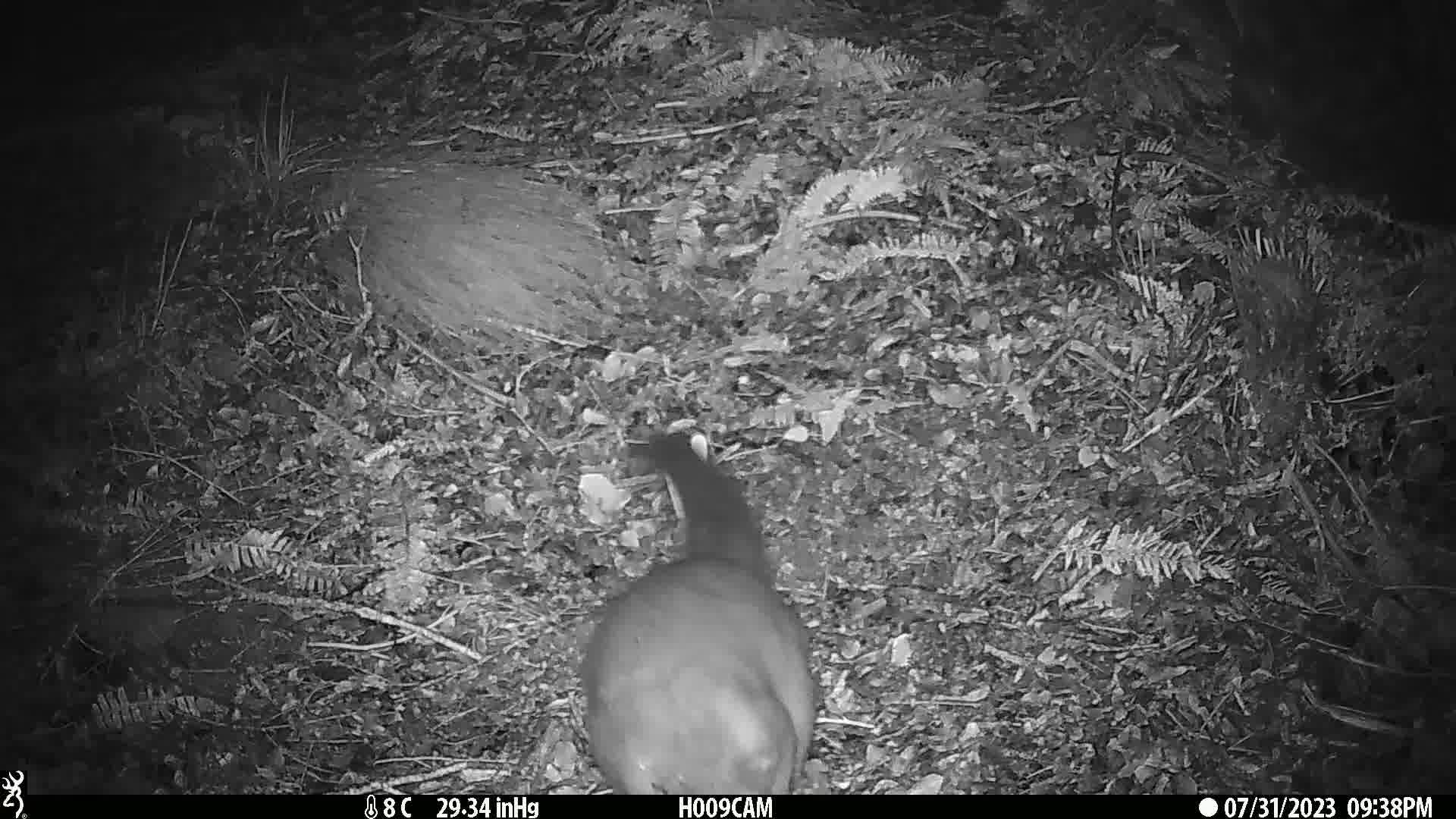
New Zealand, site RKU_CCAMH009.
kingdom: Animalia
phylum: Chordata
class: Mammalia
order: Diprotodontia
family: Phalangeridae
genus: Trichosurus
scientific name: Trichosurus vulpecula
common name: common brushtail possum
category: possum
Possum (common brushtail possum) (Trichosurus vulpecula).